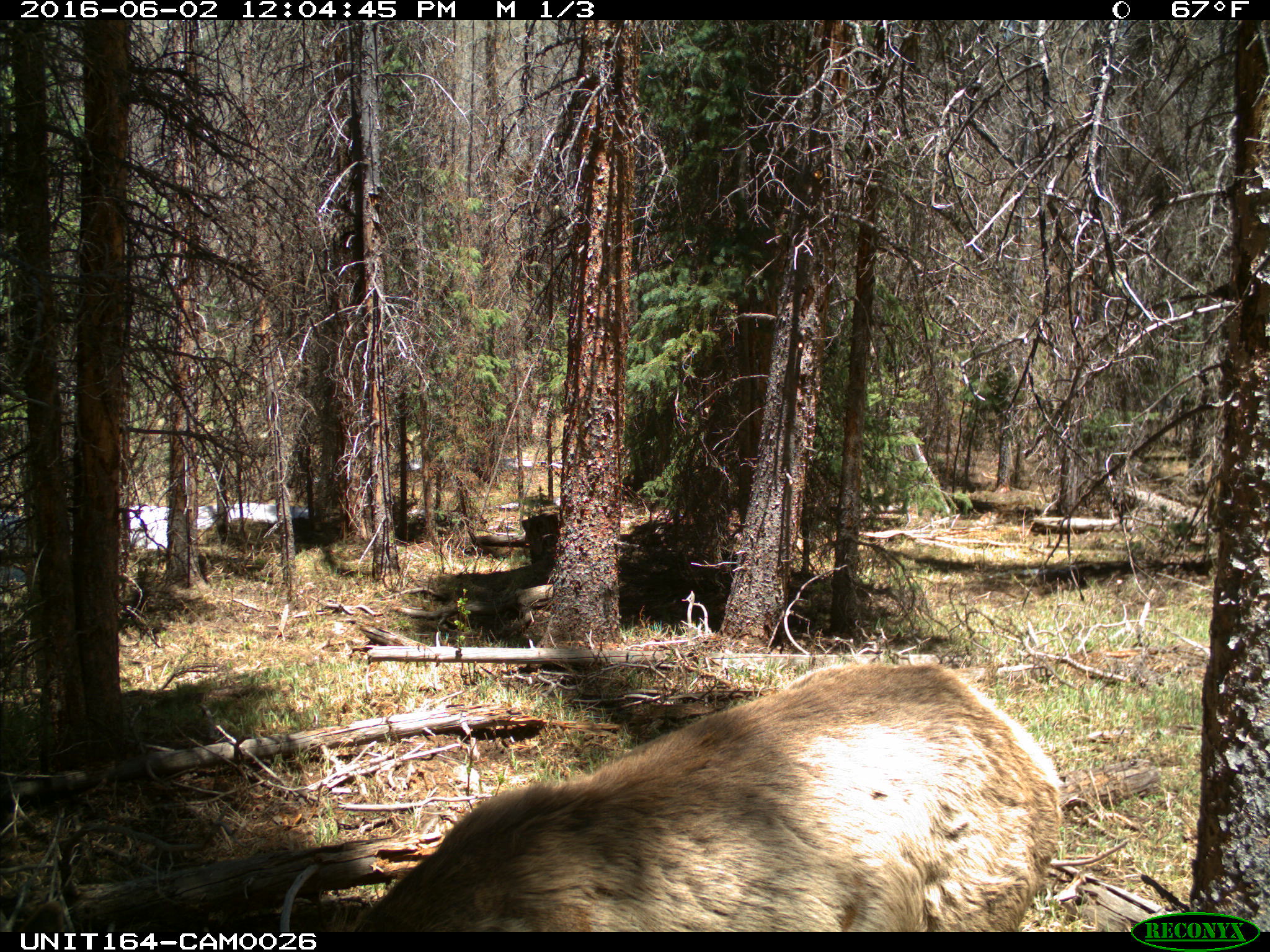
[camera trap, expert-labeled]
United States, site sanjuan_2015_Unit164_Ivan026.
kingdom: Animalia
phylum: Chordata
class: Mammalia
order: Artiodactyla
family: Cervidae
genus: Cervus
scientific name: Cervus elaphus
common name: red deer